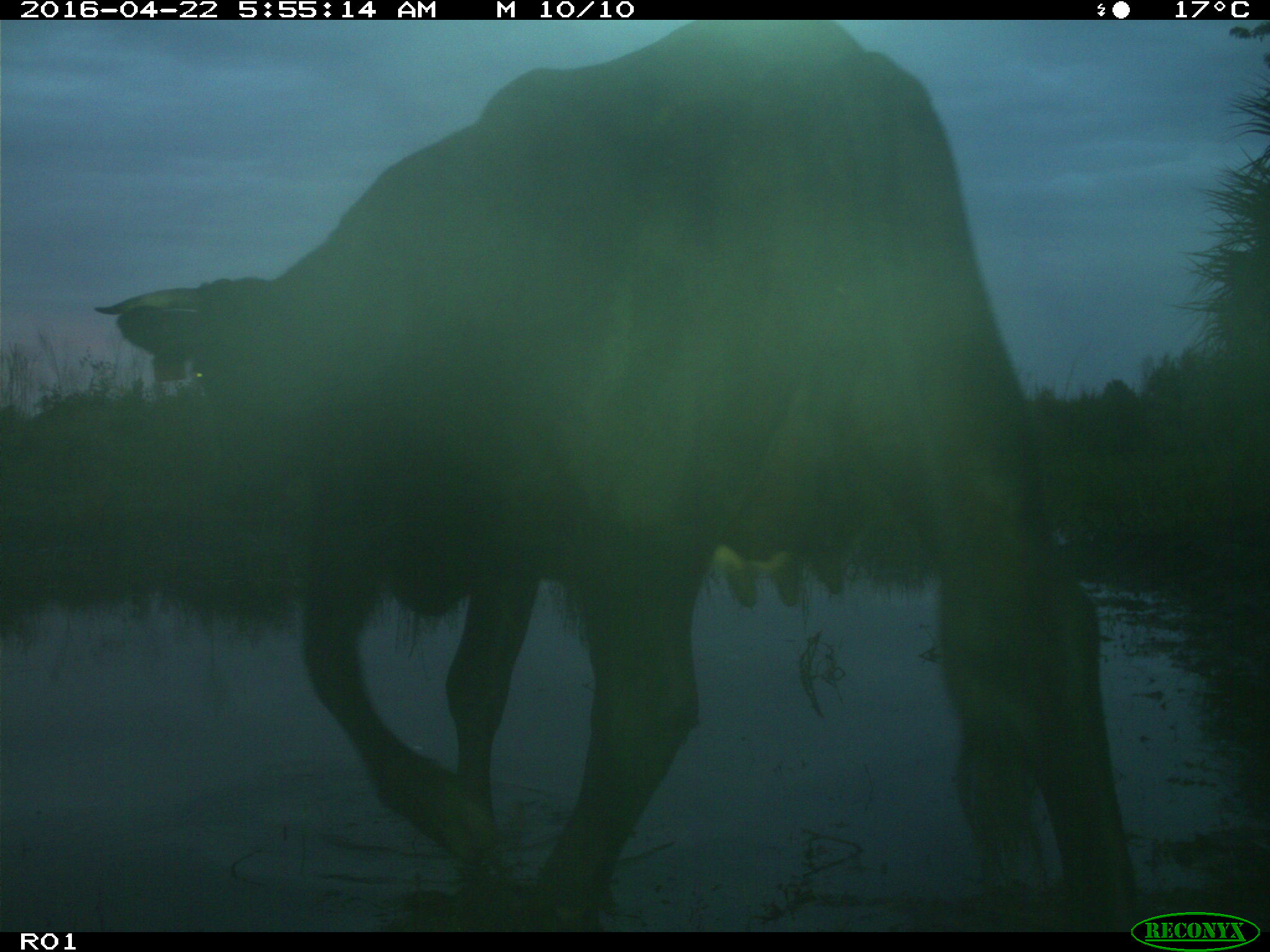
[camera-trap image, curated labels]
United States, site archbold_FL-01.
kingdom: Animalia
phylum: Chordata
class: Mammalia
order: Artiodactyla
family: Bovidae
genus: Bos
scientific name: Bos taurus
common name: domestic cow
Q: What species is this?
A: Bos taurus (domestic cow).